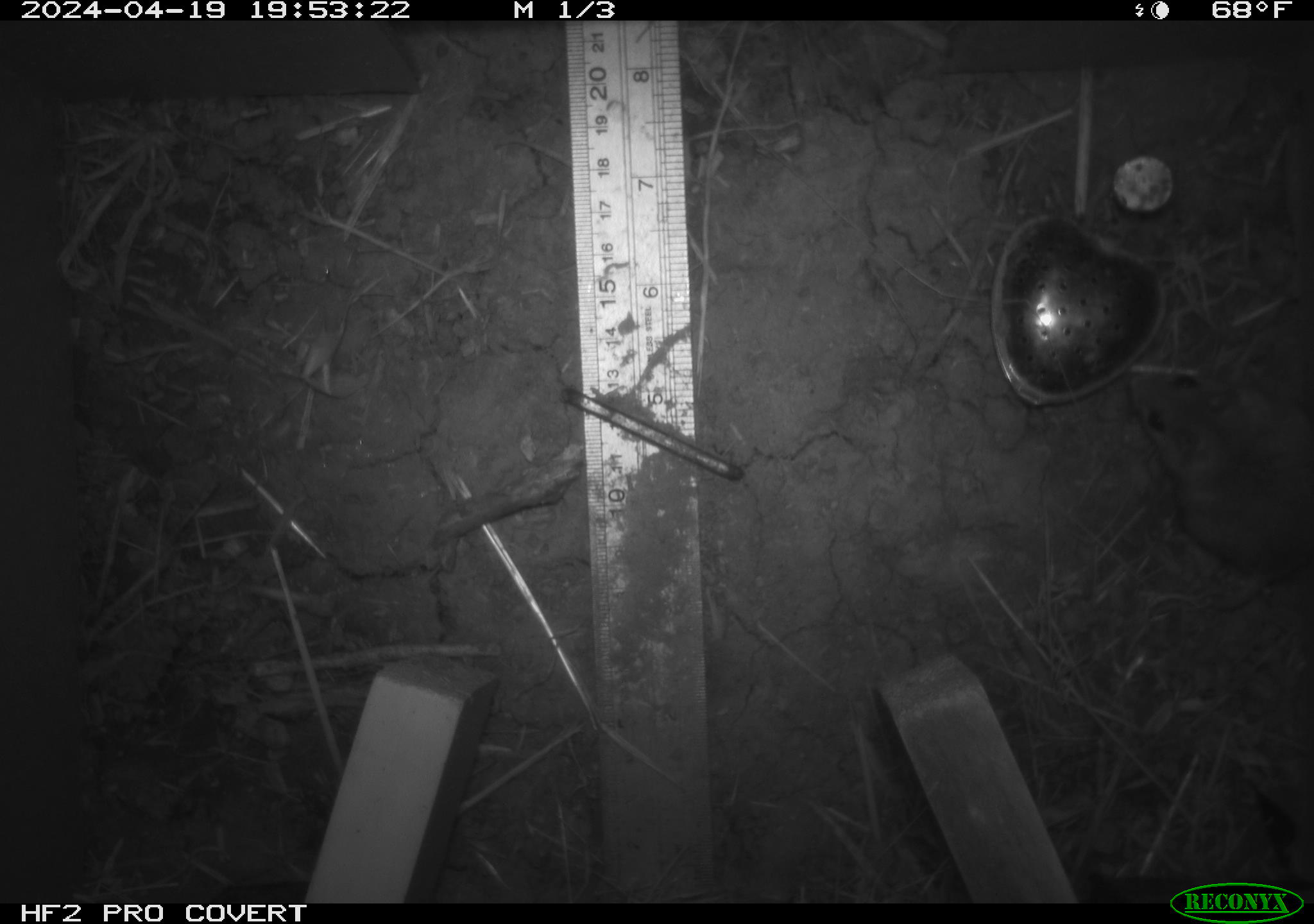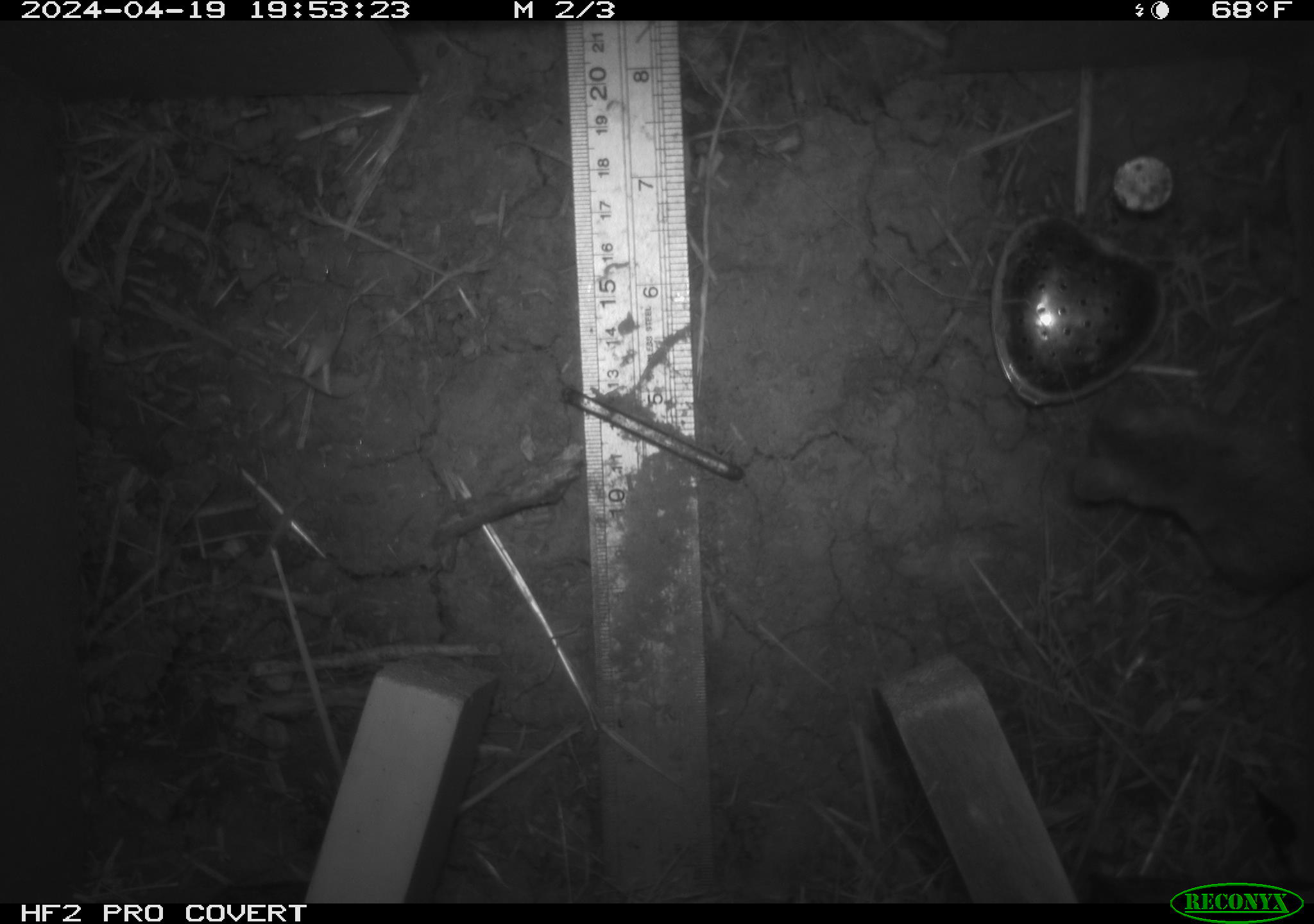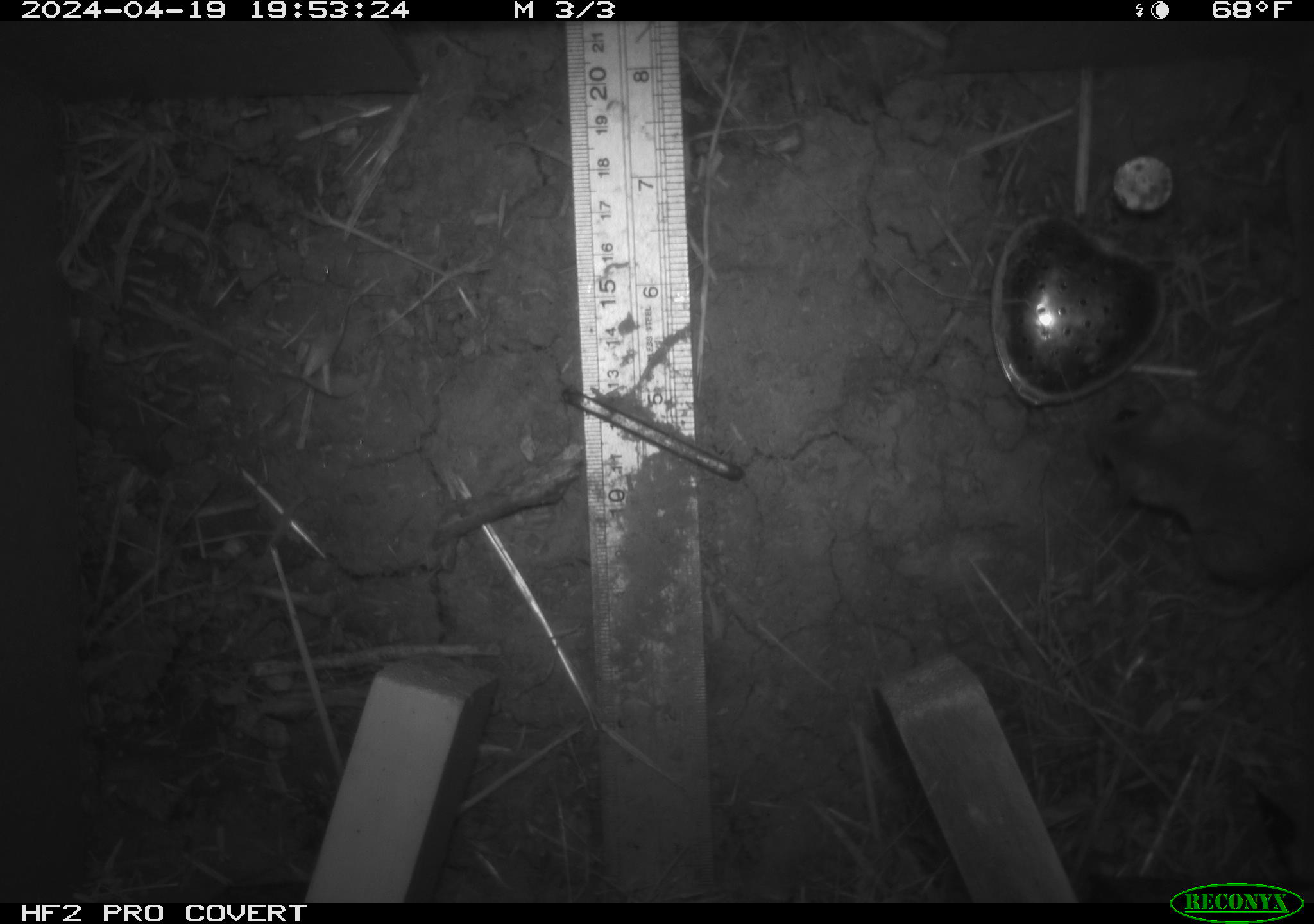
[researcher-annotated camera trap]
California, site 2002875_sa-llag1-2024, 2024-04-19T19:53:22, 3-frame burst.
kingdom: Animalia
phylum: Chordata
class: Mammalia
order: Rodentia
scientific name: Rodentia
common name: mouse species